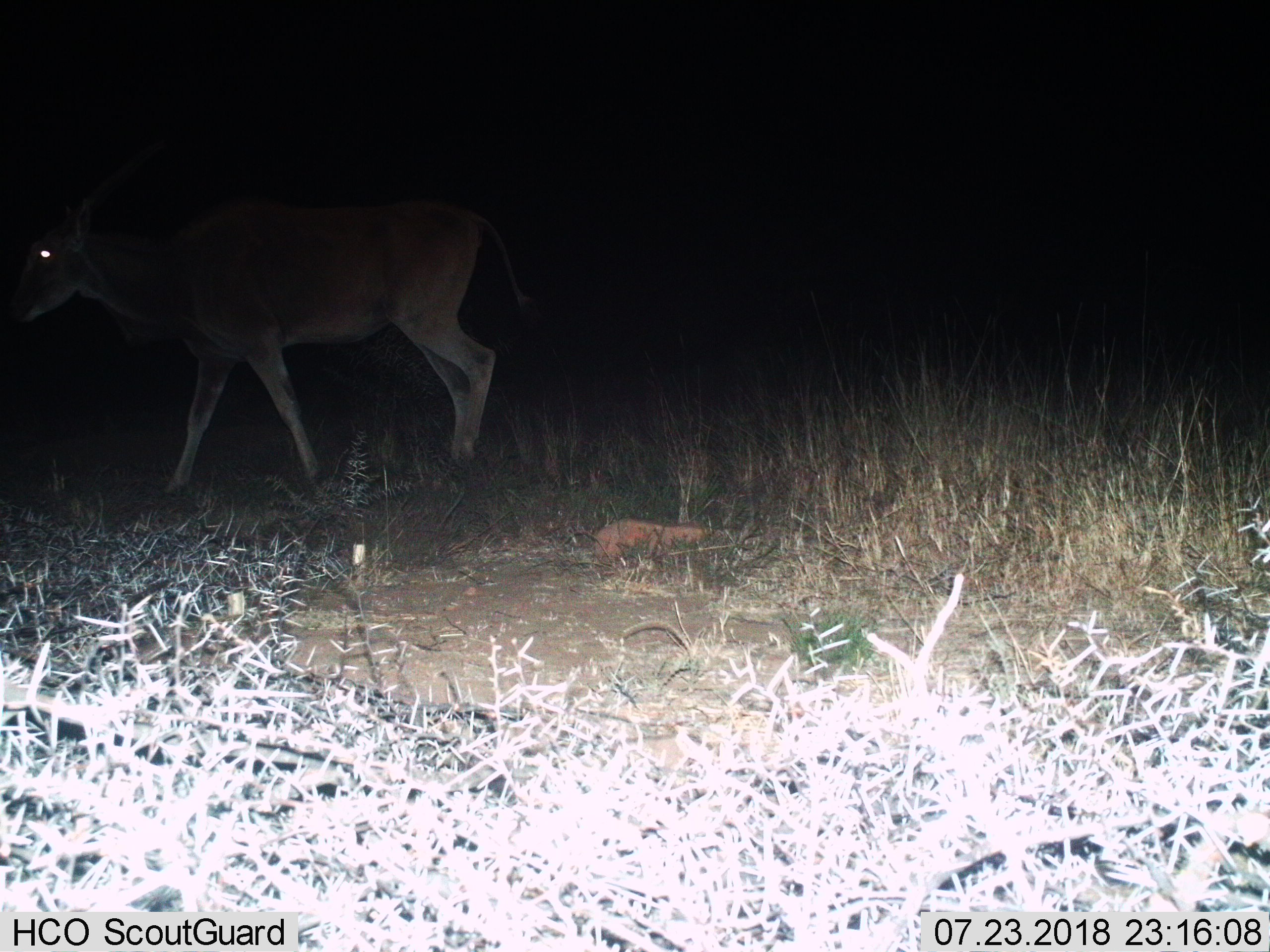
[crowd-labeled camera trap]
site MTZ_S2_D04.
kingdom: Animalia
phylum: Chordata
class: Mammalia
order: Artiodactyla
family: Bovidae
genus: Tragelaphus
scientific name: Tragelaphus oryx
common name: eland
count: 1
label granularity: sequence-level